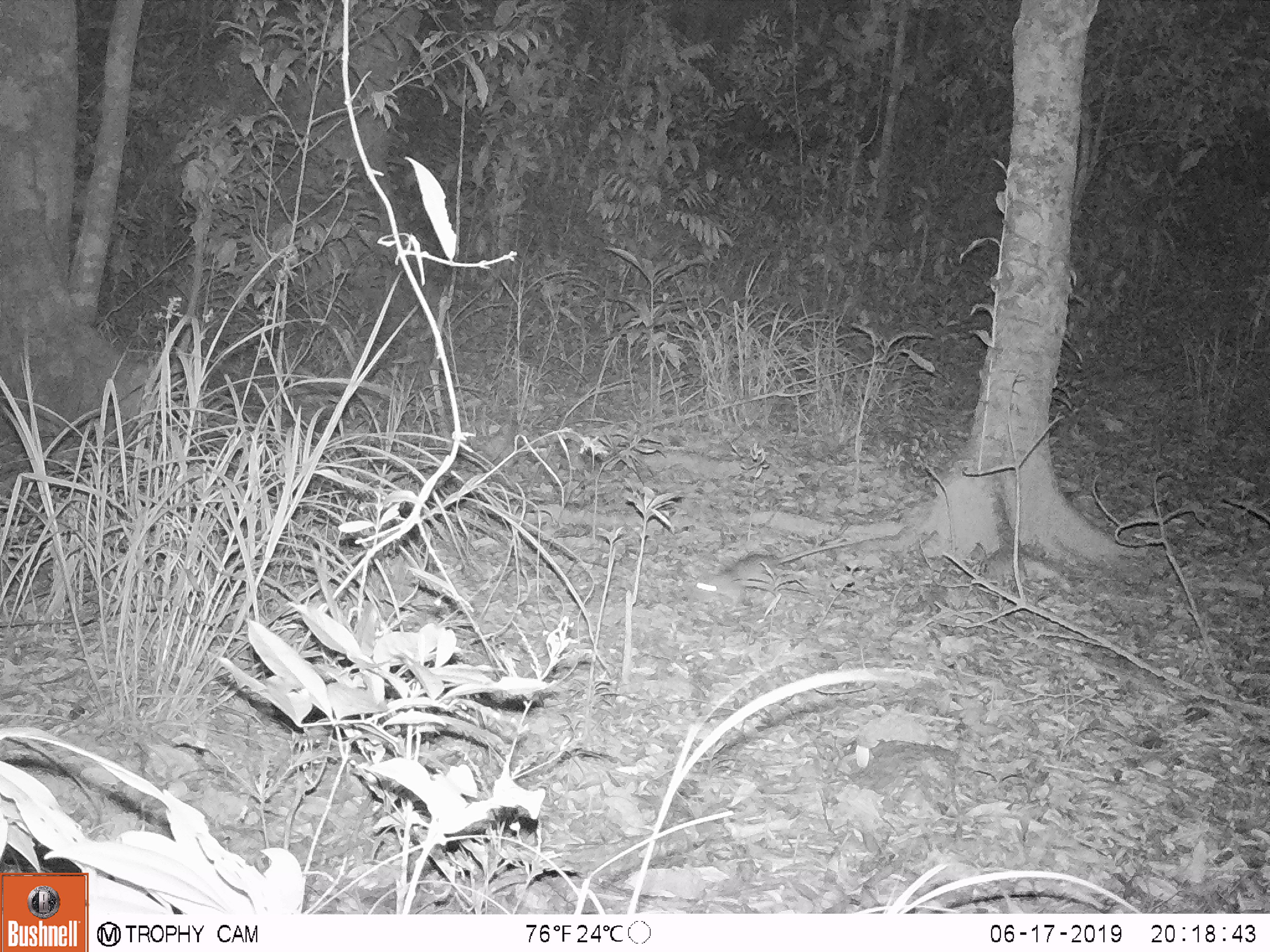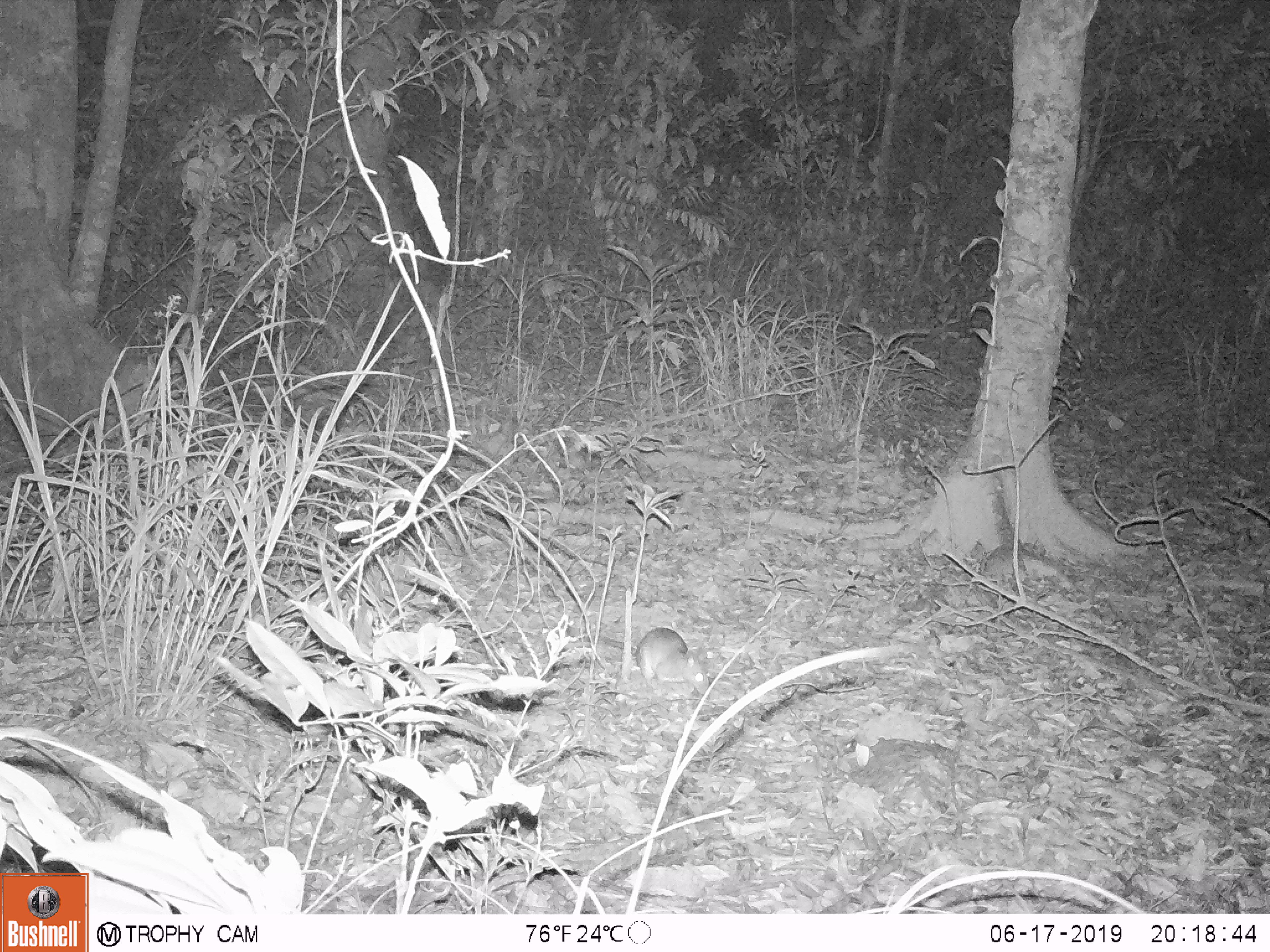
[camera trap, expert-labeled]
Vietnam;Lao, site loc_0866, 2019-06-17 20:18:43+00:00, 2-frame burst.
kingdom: Animalia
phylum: Chordata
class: Mammalia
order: Rodentia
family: Muridae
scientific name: Muridae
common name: old-world mice and rats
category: unidentified murid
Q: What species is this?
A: Unidentified murid (old-world mice and rats) (Muridae).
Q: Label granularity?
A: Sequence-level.